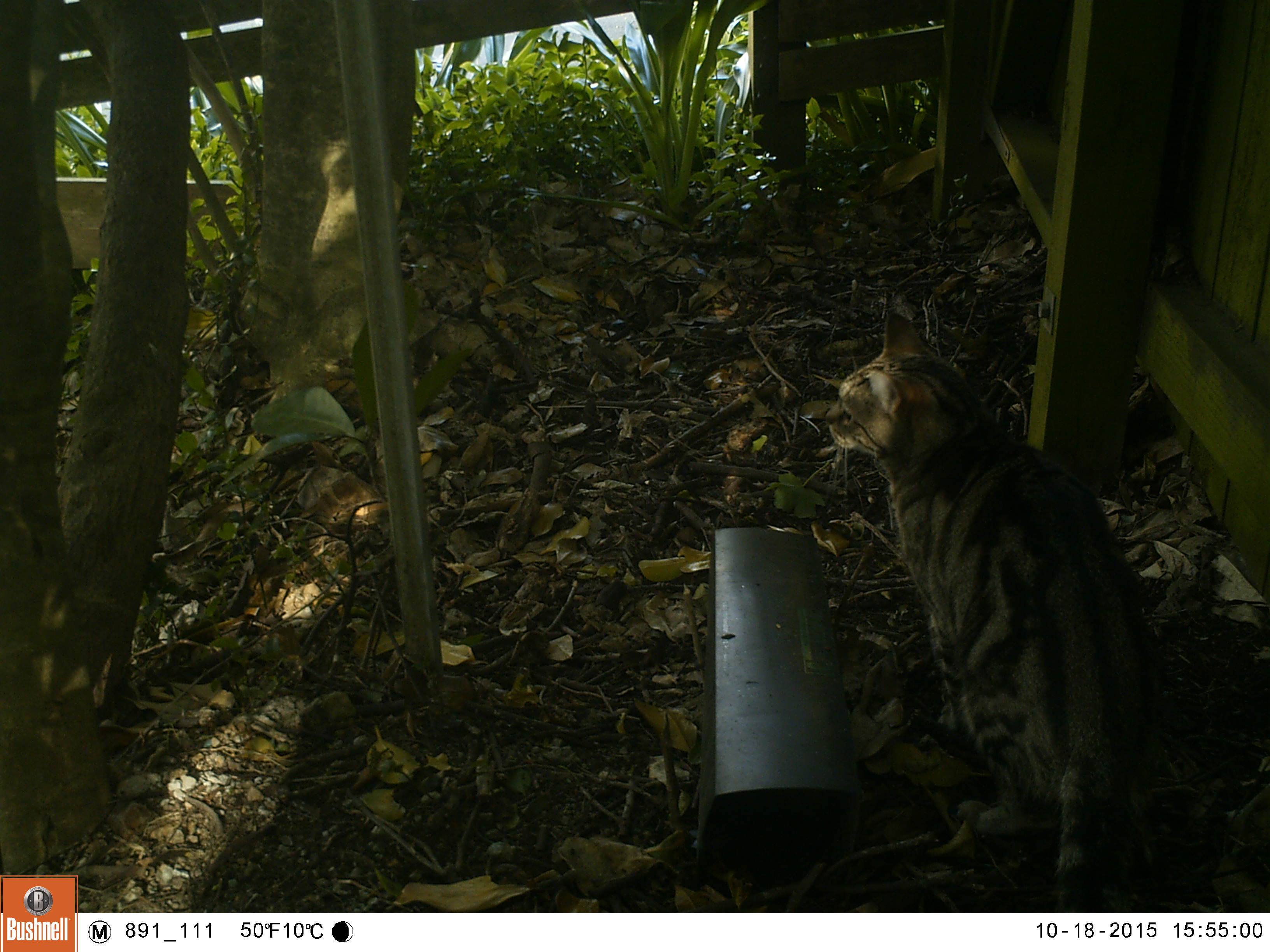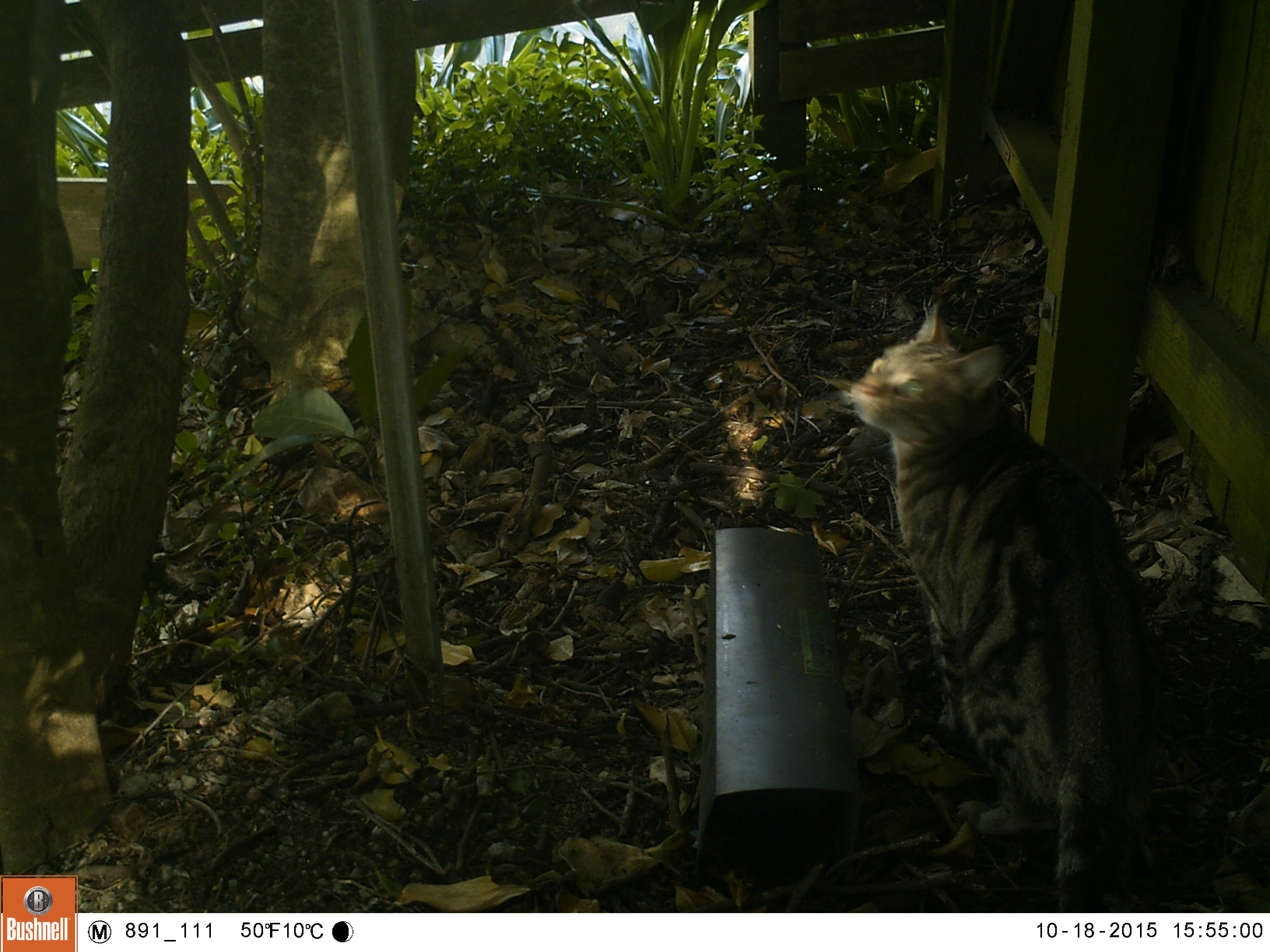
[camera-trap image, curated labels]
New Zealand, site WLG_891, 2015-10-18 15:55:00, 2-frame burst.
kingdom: Animalia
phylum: Chordata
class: Mammalia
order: Carnivora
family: Felidae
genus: Felis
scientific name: Felis catus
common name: domestic cat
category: cat